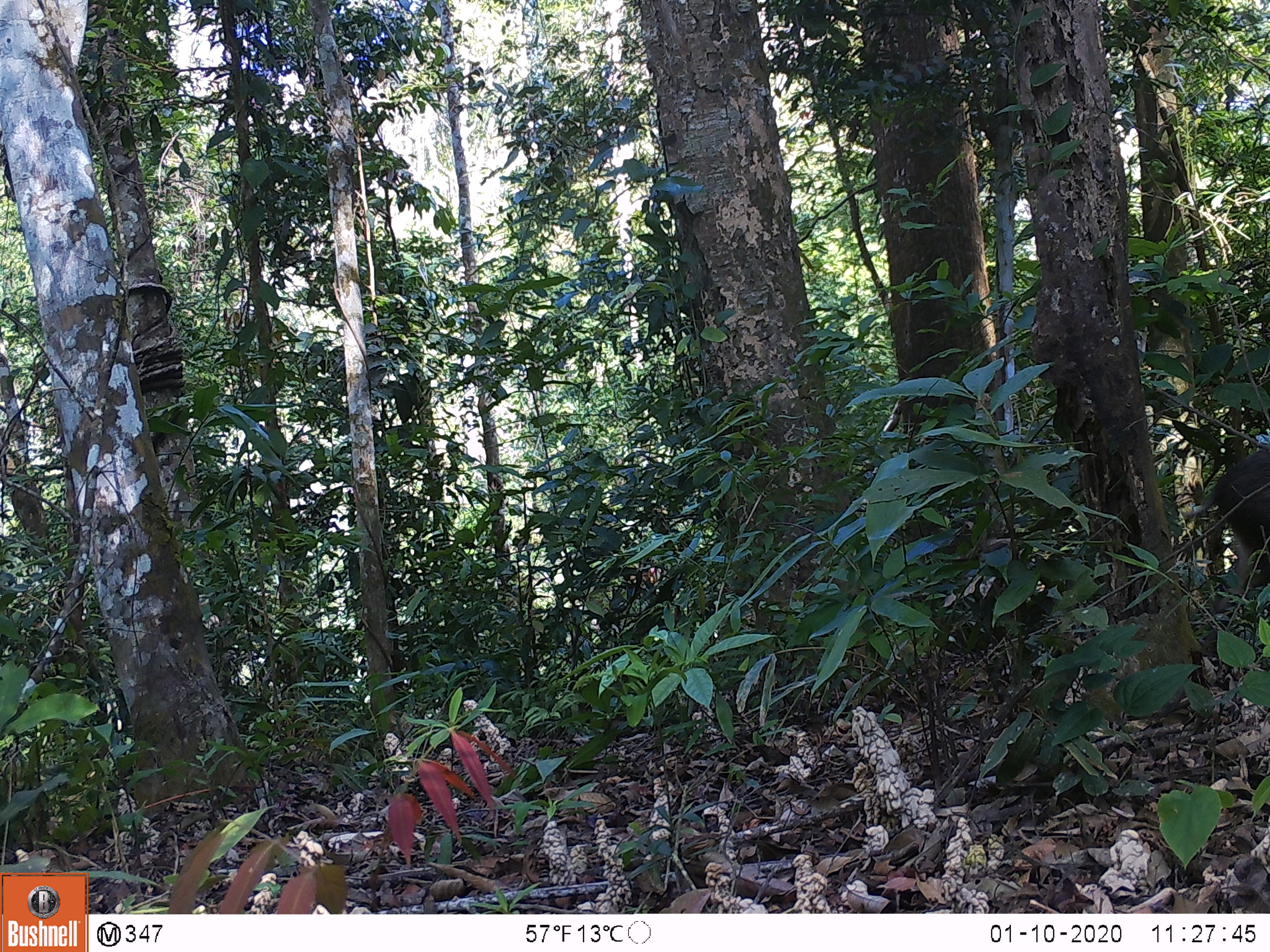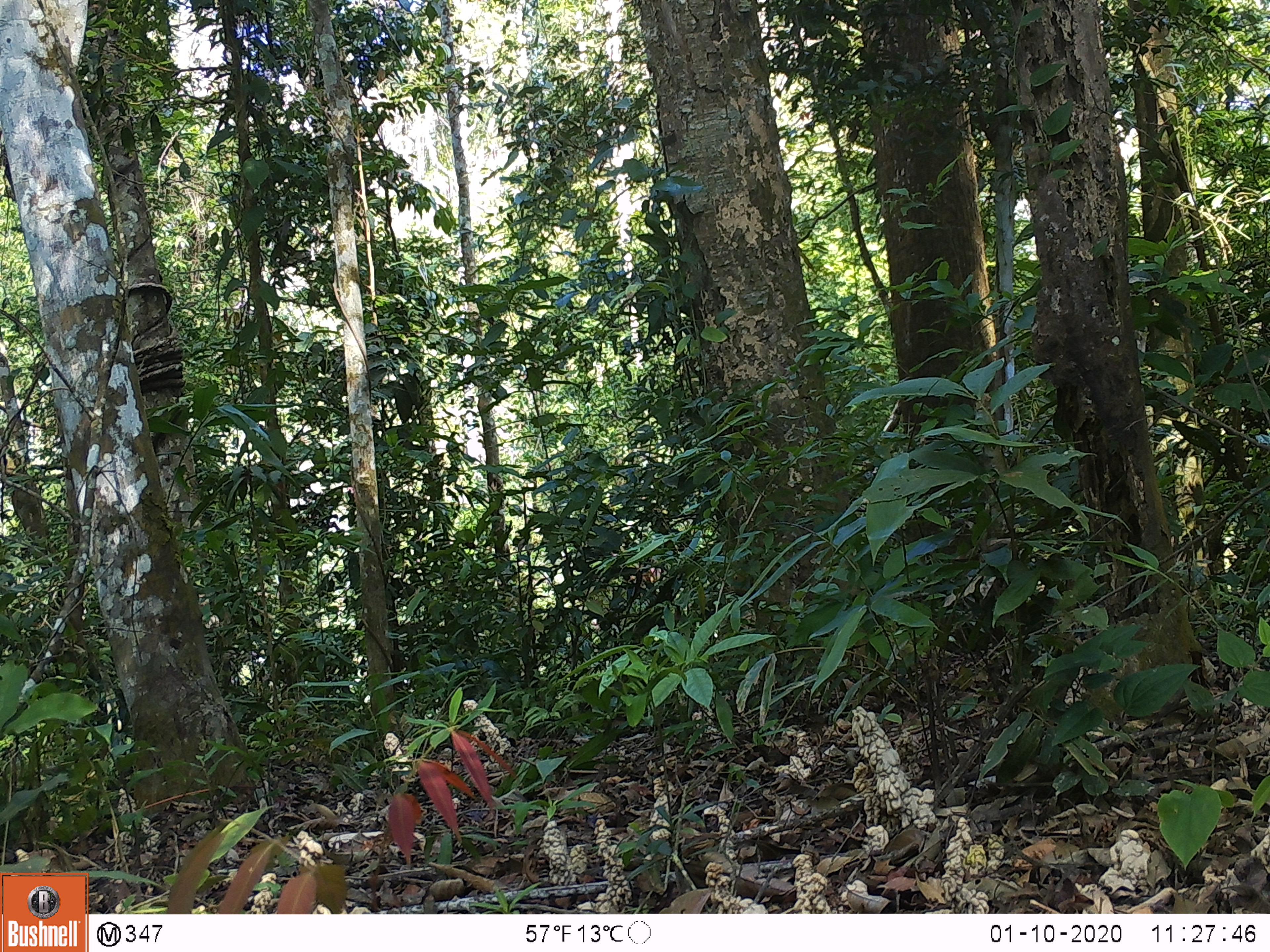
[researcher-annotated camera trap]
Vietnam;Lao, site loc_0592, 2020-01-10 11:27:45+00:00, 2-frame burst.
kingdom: Animalia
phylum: Chordata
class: Mammalia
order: Artiodactyla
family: Suidae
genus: Sus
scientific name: Sus scrofa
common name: eurasian wild pig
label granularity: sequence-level